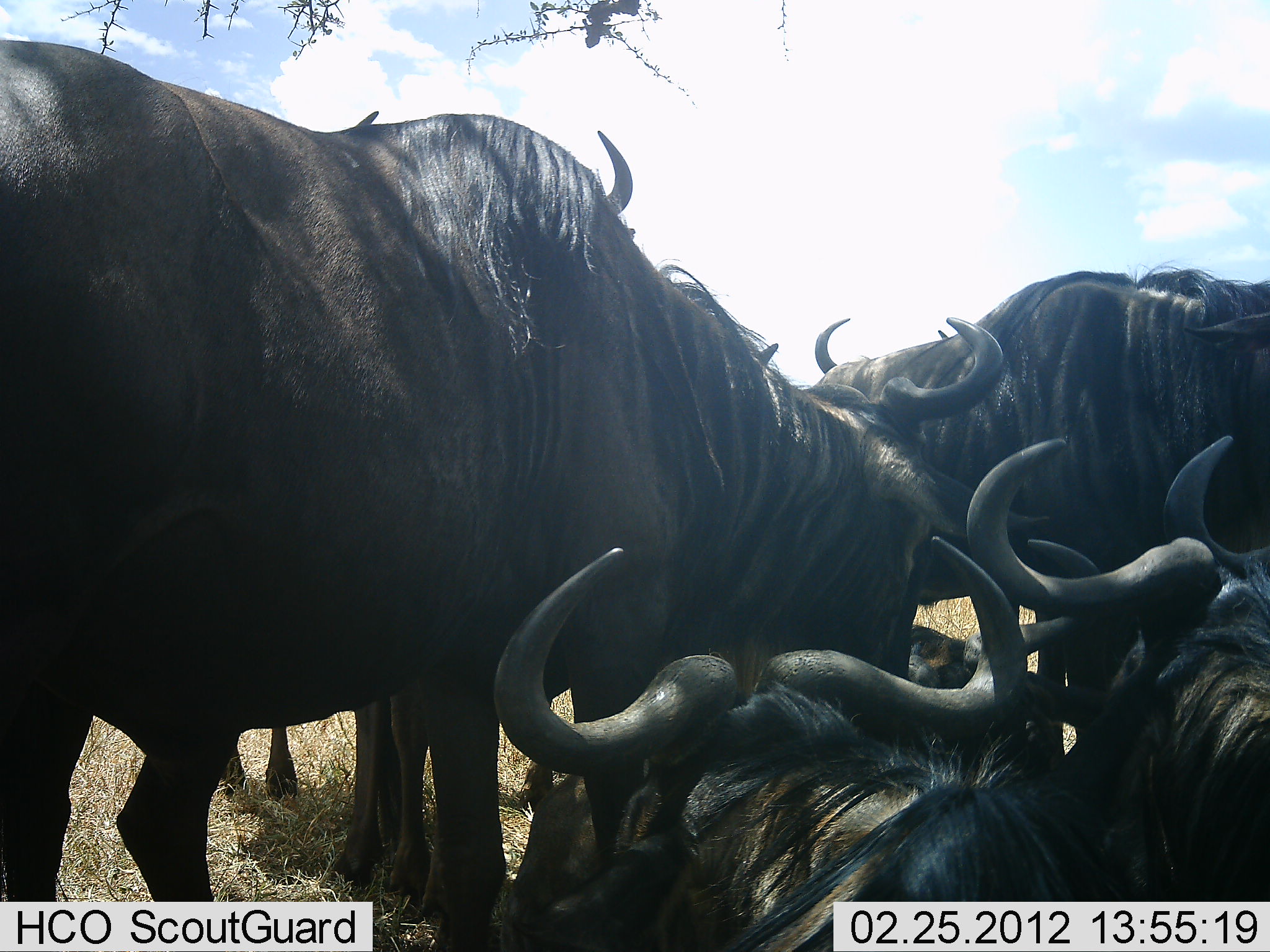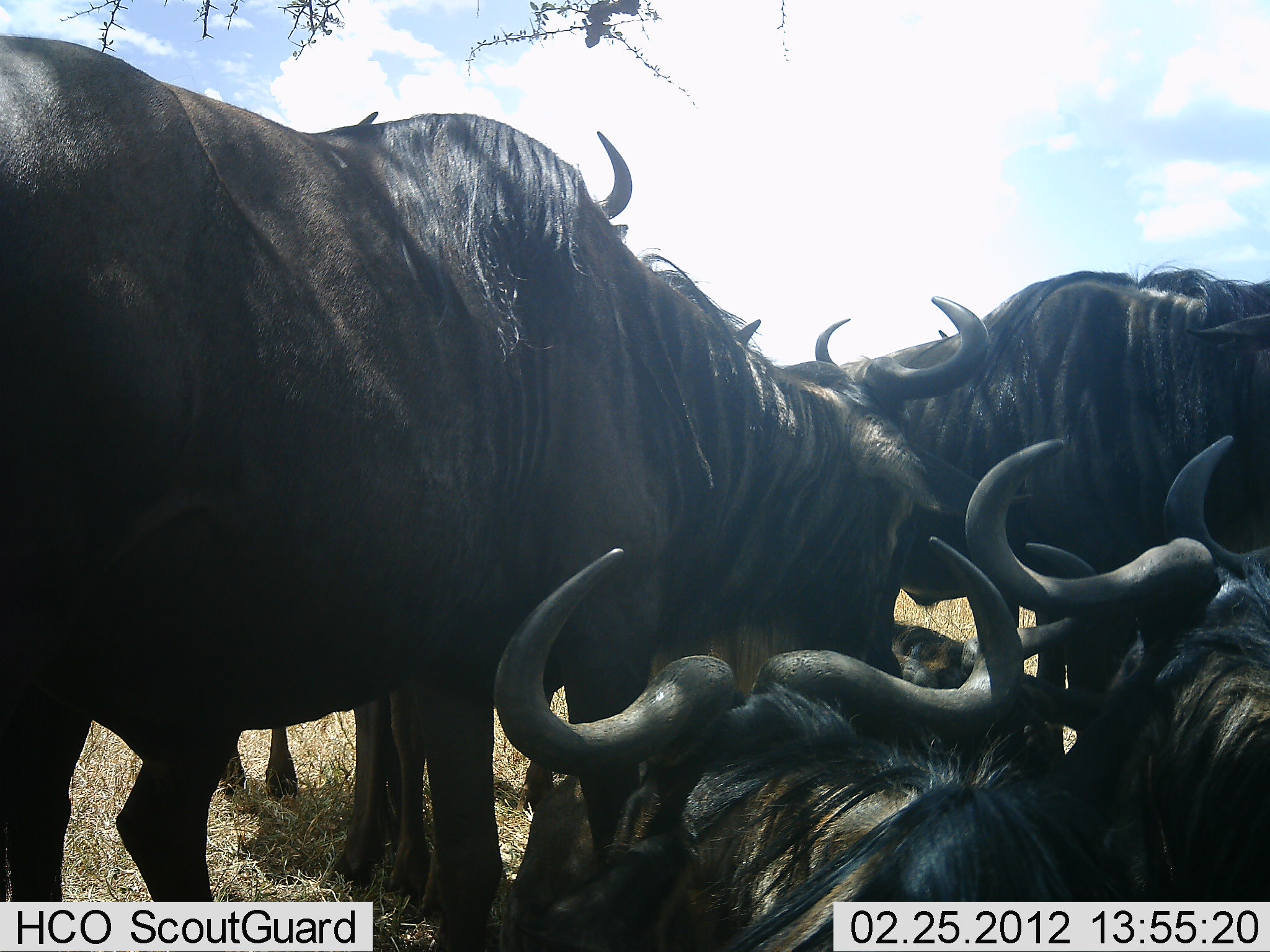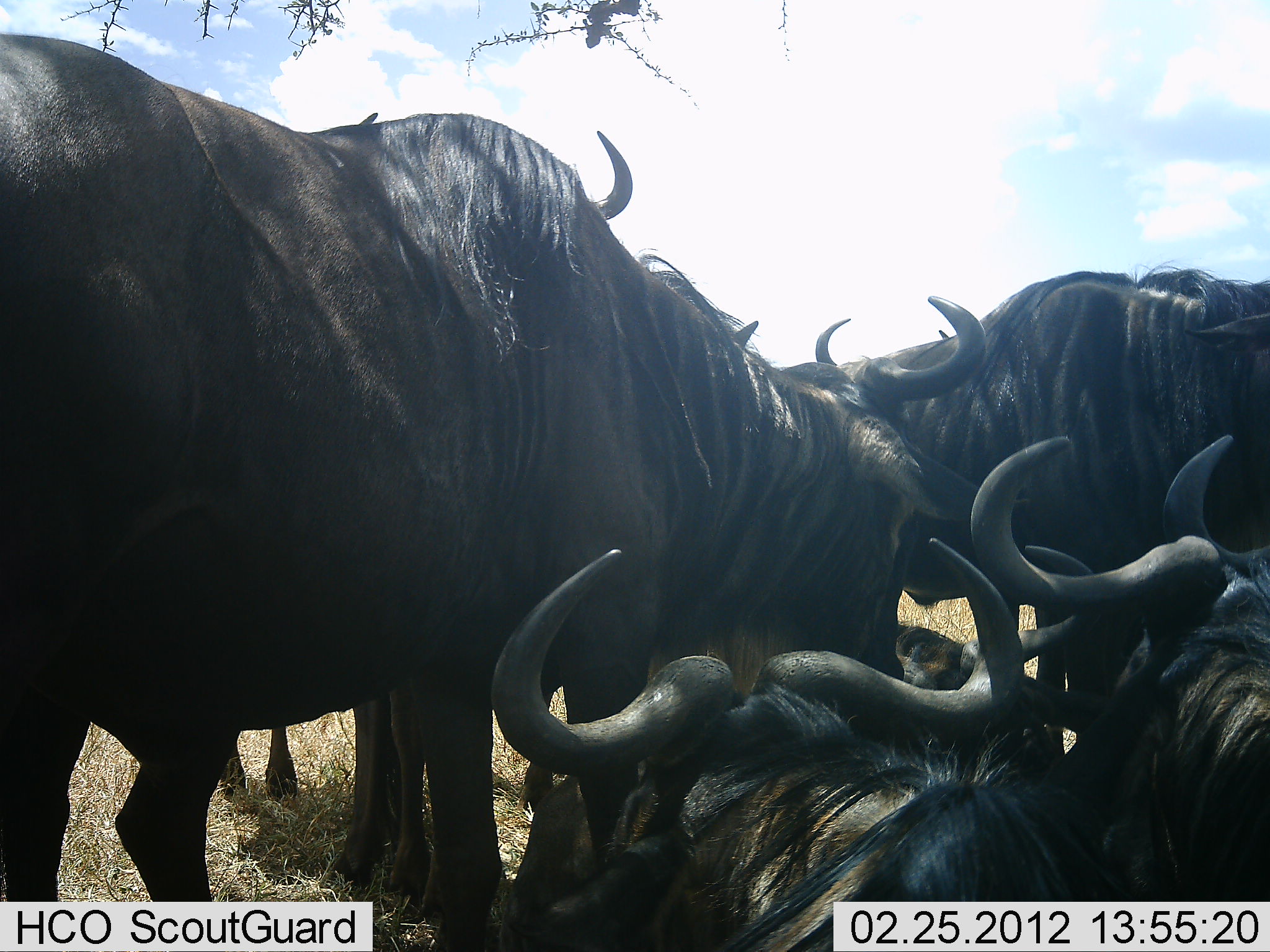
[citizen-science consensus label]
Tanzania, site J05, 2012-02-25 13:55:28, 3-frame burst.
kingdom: Animalia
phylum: Chordata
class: Mammalia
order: Artiodactyla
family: Bovidae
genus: Connochaetes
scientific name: Connochaetes taurinus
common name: blue wildebeest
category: wildebeest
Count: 5.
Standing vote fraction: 94%.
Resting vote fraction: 83%.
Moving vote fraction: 0%.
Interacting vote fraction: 11%.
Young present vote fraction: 0%.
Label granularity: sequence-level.